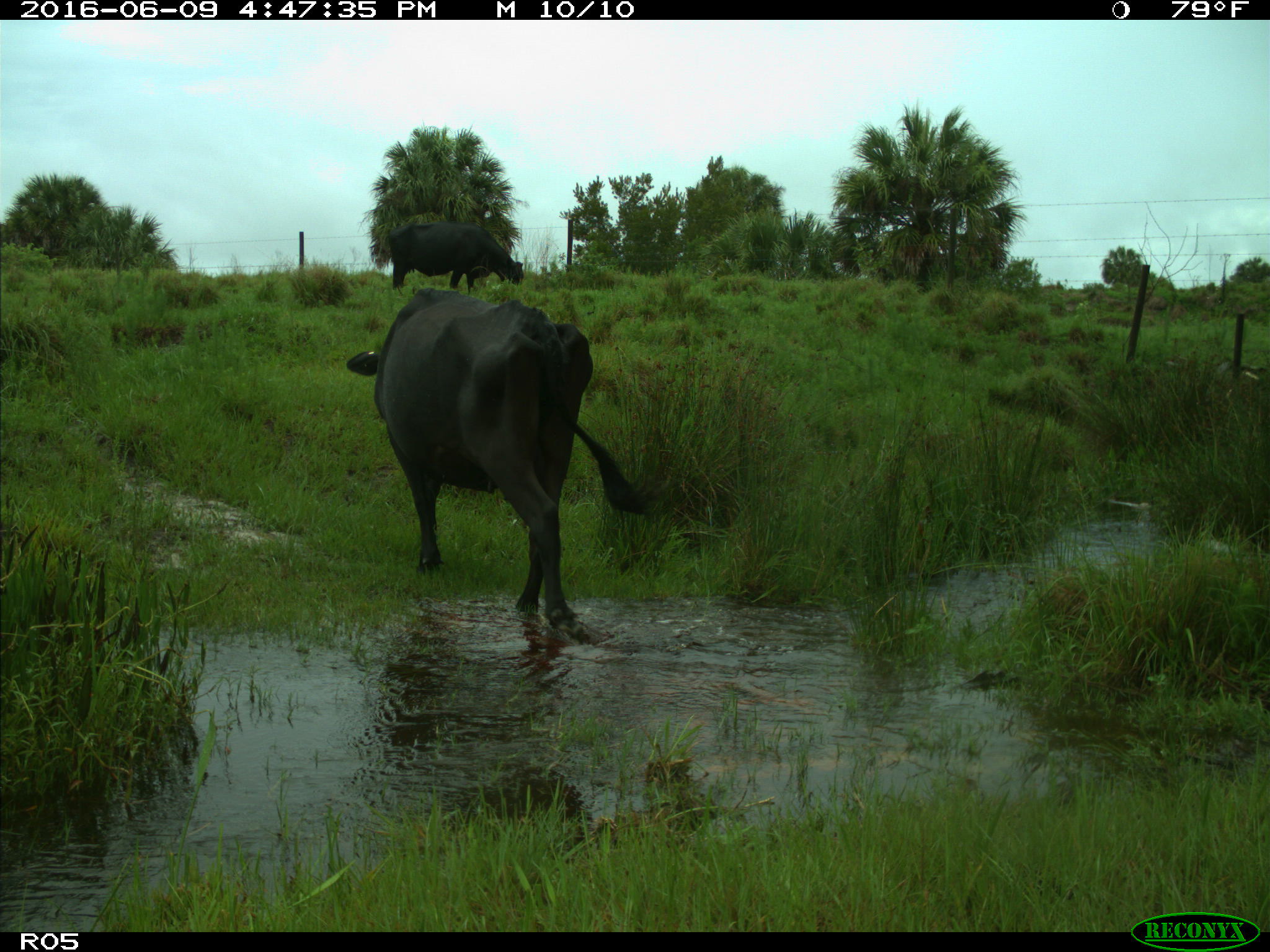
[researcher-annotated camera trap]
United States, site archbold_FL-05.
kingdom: Animalia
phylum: Chordata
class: Mammalia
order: Artiodactyla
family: Bovidae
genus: Bos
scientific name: Bos taurus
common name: domestic cow